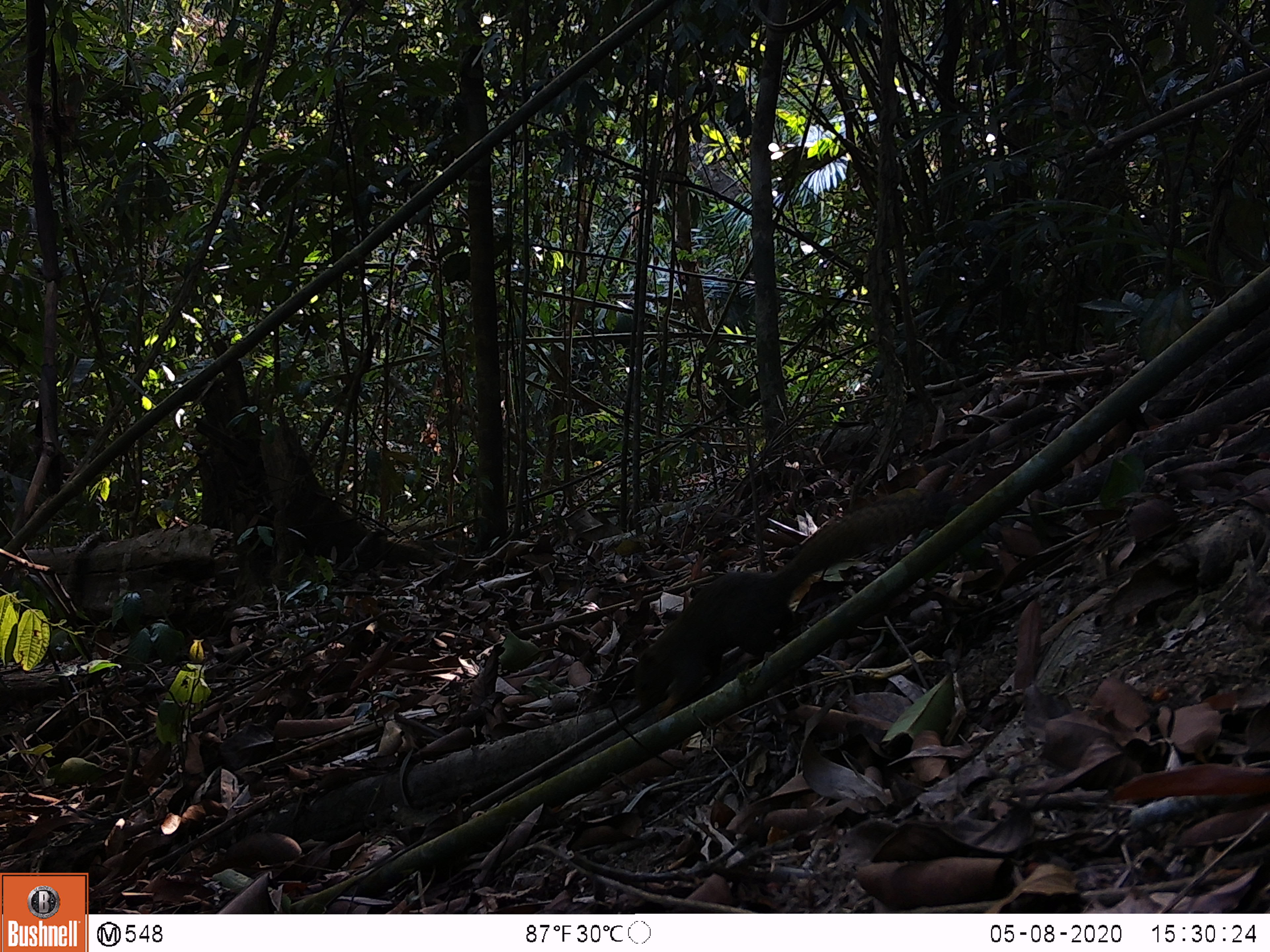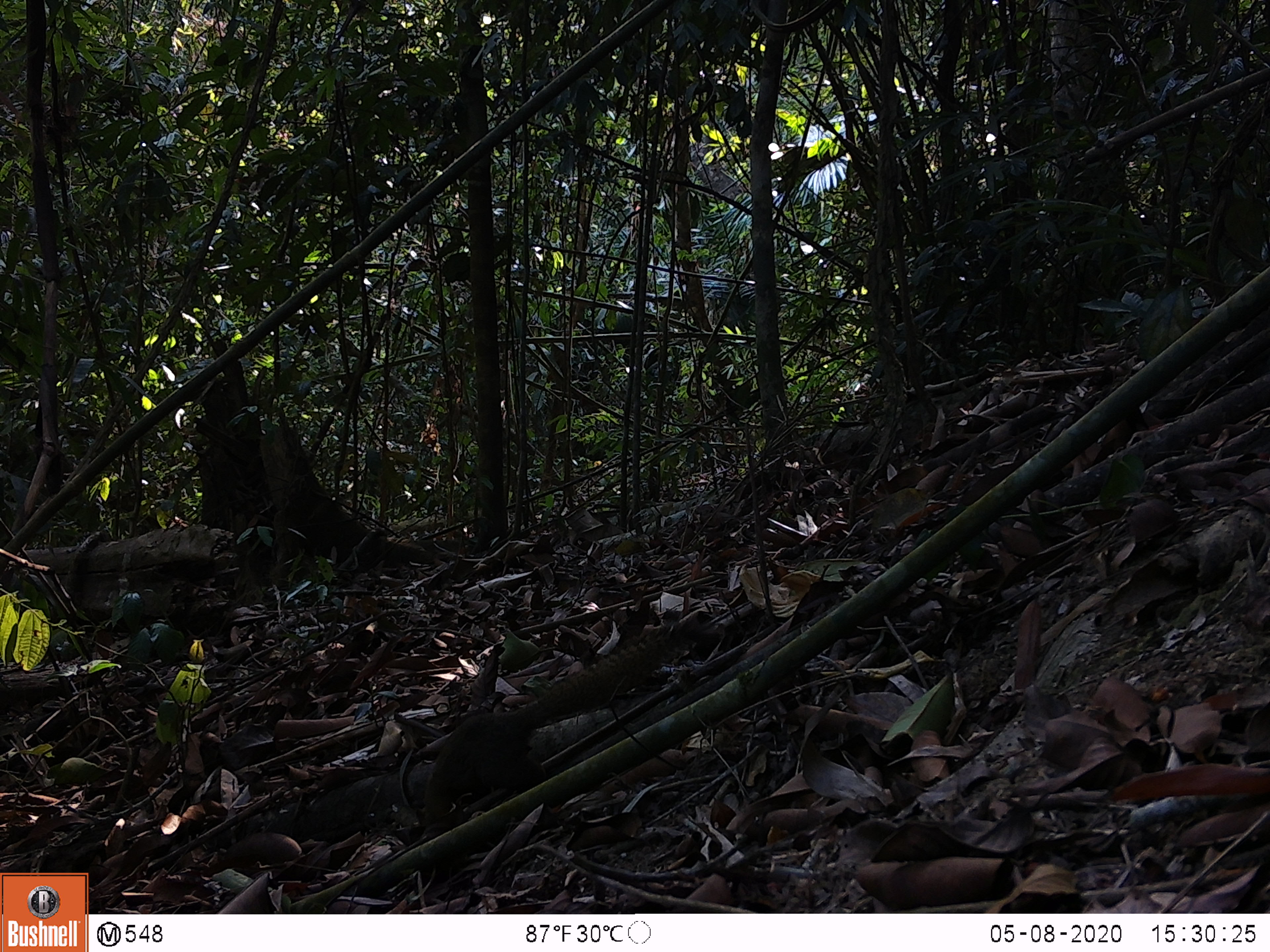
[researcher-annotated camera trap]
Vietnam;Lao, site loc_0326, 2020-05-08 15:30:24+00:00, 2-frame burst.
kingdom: Animalia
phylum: Chordata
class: Mammalia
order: Rodentia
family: Sciuridae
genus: Callosciurus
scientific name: Callosciurus erythraeus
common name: pallas's squirrel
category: pallass squirrel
Pallass squirrel (pallas's squirrel) (Callosciurus erythraeus). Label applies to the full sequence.